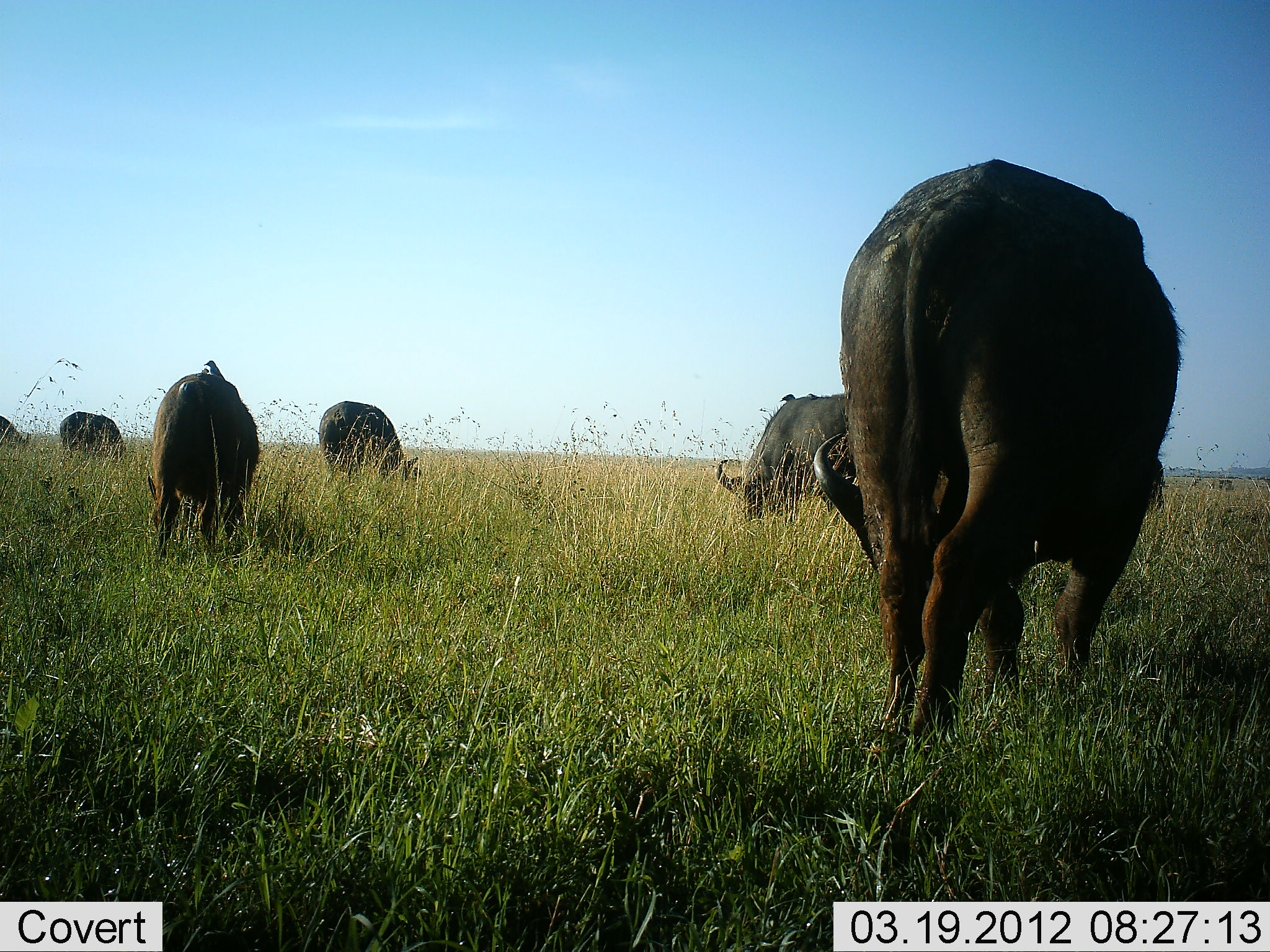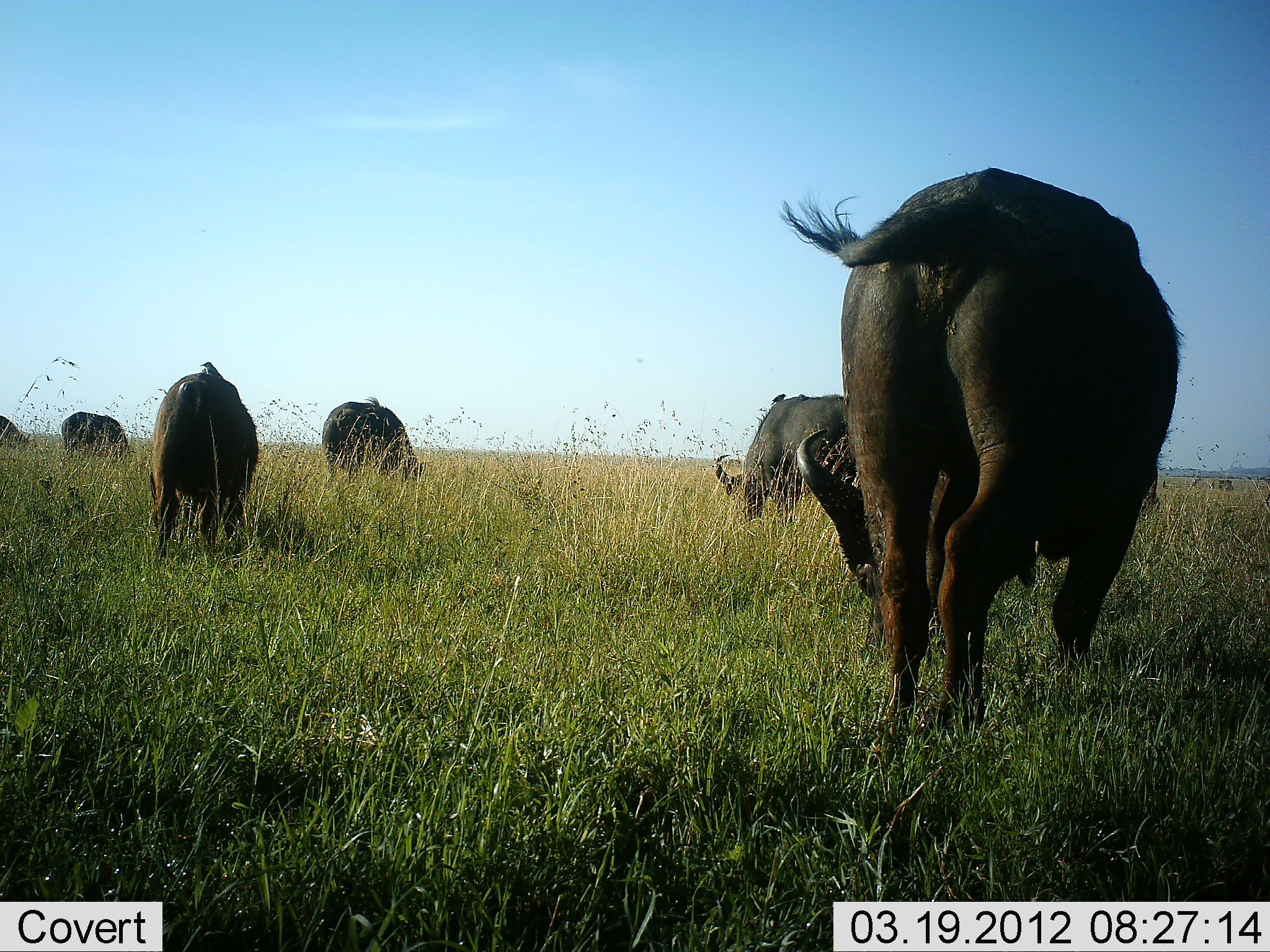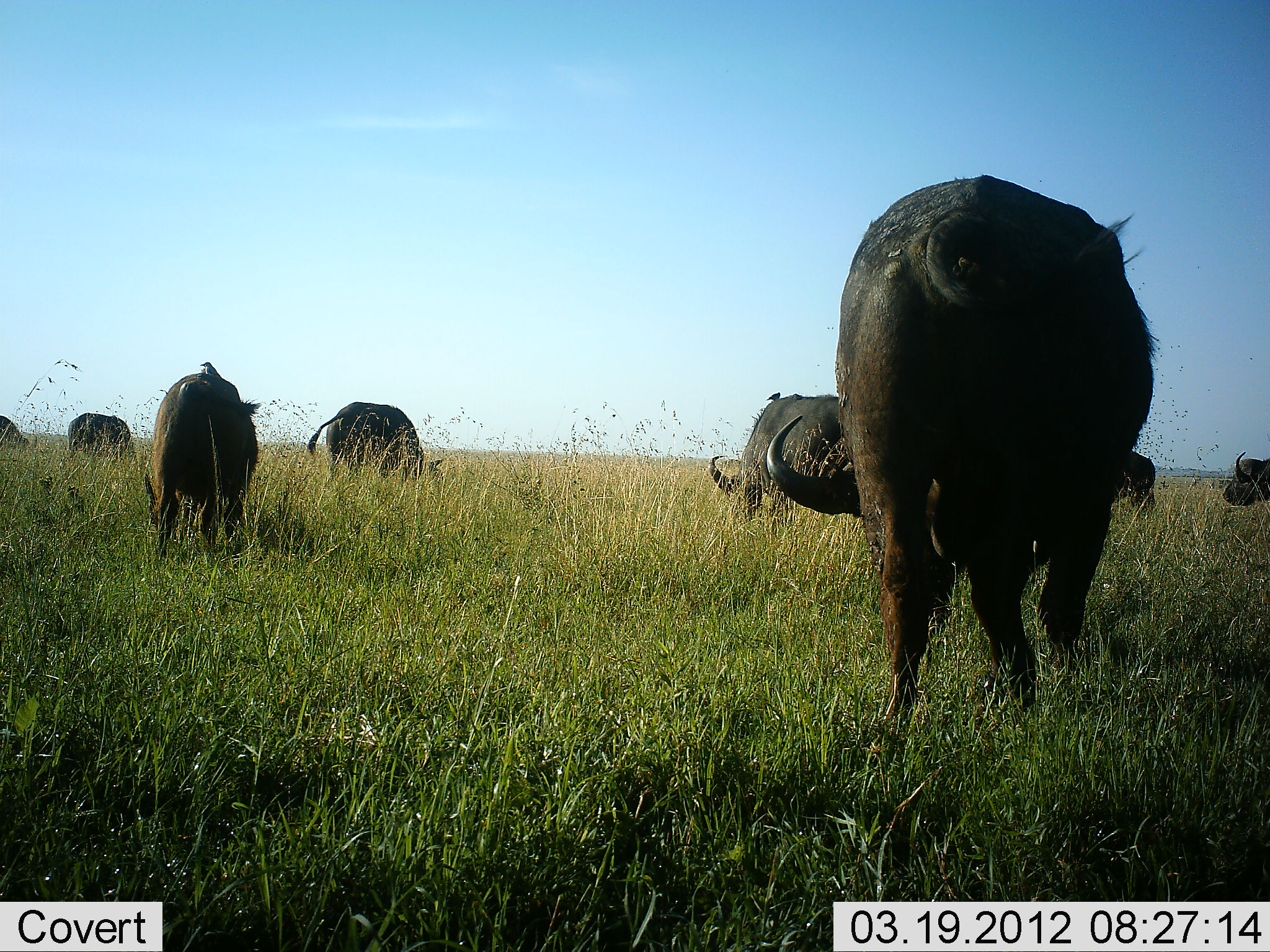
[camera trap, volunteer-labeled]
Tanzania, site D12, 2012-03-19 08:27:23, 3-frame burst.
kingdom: Animalia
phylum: Chordata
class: Mammalia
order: Artiodactyla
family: Bovidae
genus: Syncerus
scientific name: Syncerus caffer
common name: cape buffalo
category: buffalo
Buffalo (cape buffalo) (Syncerus caffer), count 7. Behavior (volunteer vote fractions): standing 36%, resting 0%, moving 23%, interacting 0%. Young present (vote fraction): 5%. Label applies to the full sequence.